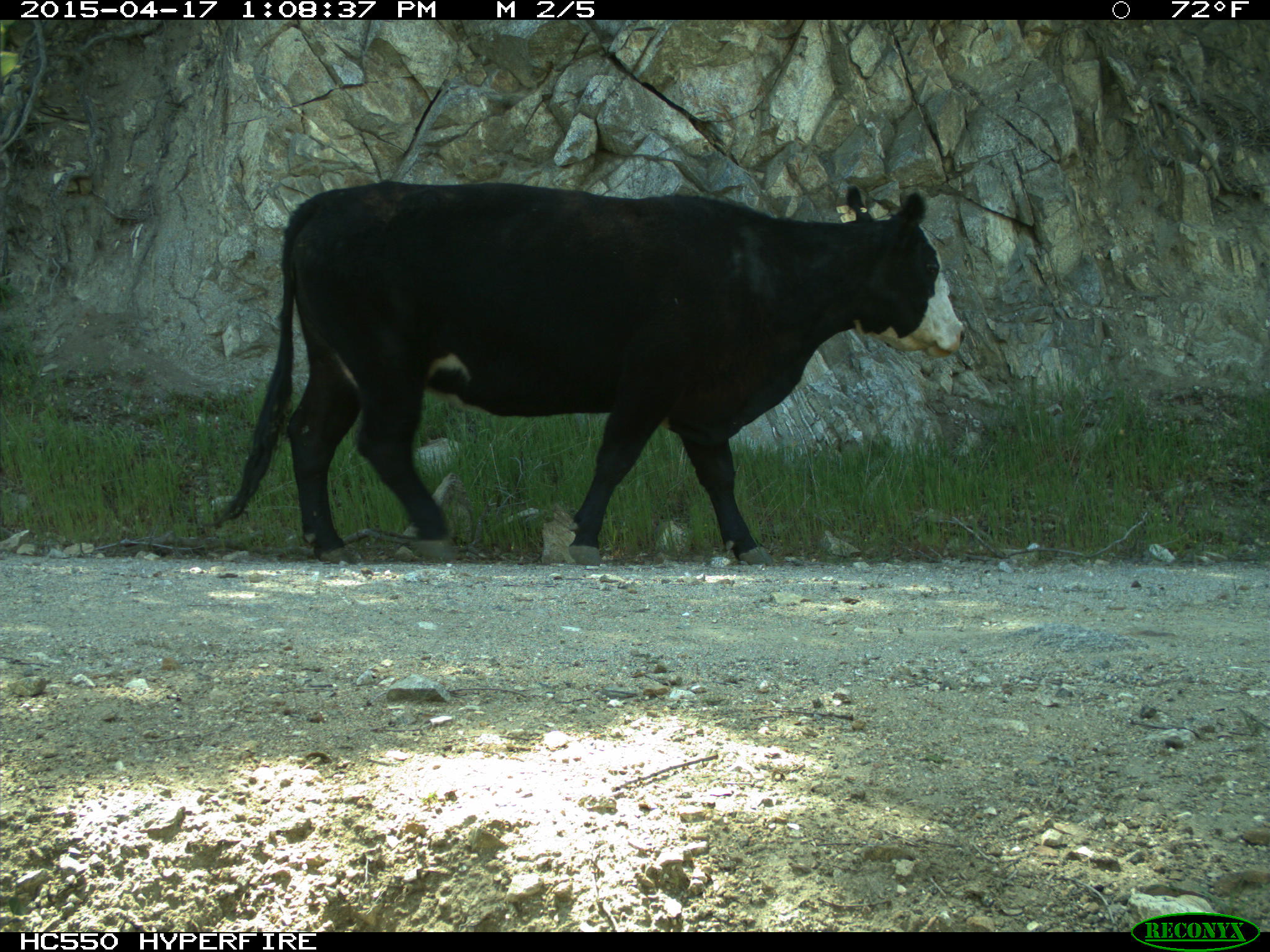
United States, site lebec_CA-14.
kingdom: Animalia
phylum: Chordata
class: Mammalia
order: Artiodactyla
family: Bovidae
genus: Bos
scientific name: Bos taurus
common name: domestic cow